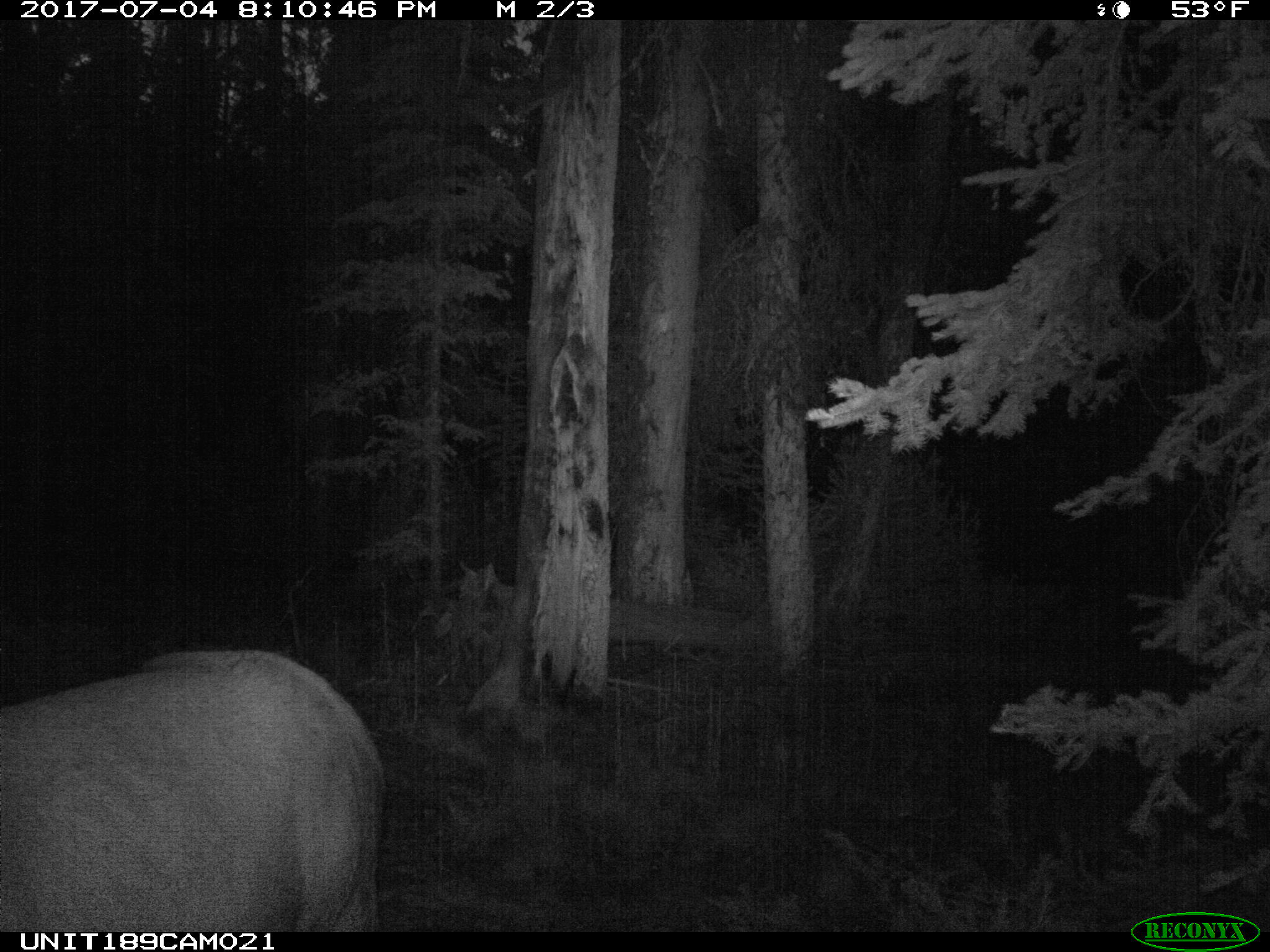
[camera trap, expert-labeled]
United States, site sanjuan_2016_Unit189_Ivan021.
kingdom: Animalia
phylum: Chordata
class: Mammalia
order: Artiodactyla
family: Cervidae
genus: Cervus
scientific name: Cervus elaphus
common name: red deer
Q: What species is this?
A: Cervus elaphus (red deer).